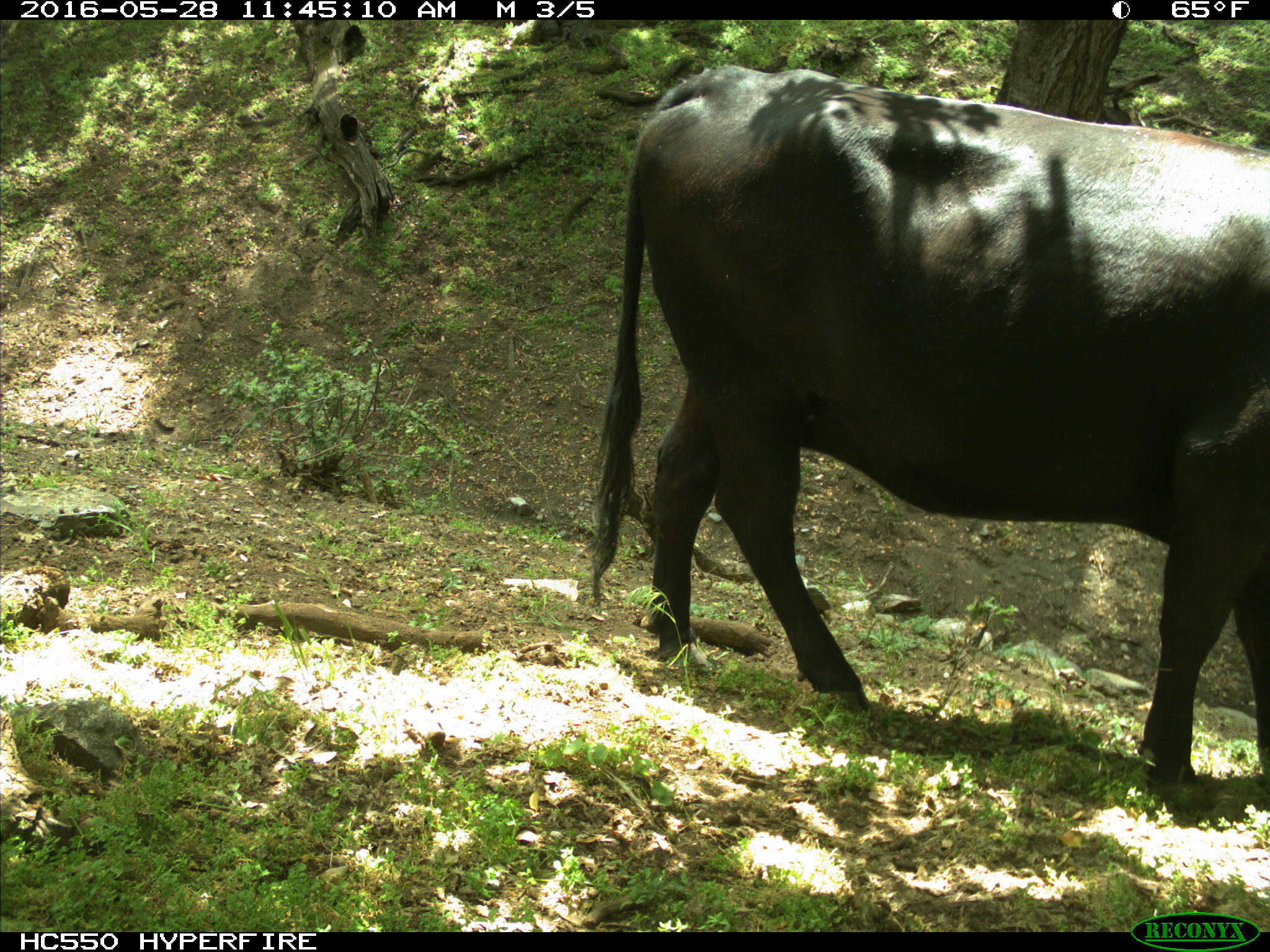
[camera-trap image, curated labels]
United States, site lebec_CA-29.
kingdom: Animalia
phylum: Chordata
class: Mammalia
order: Artiodactyla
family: Bovidae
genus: Bos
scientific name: Bos taurus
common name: domestic cow